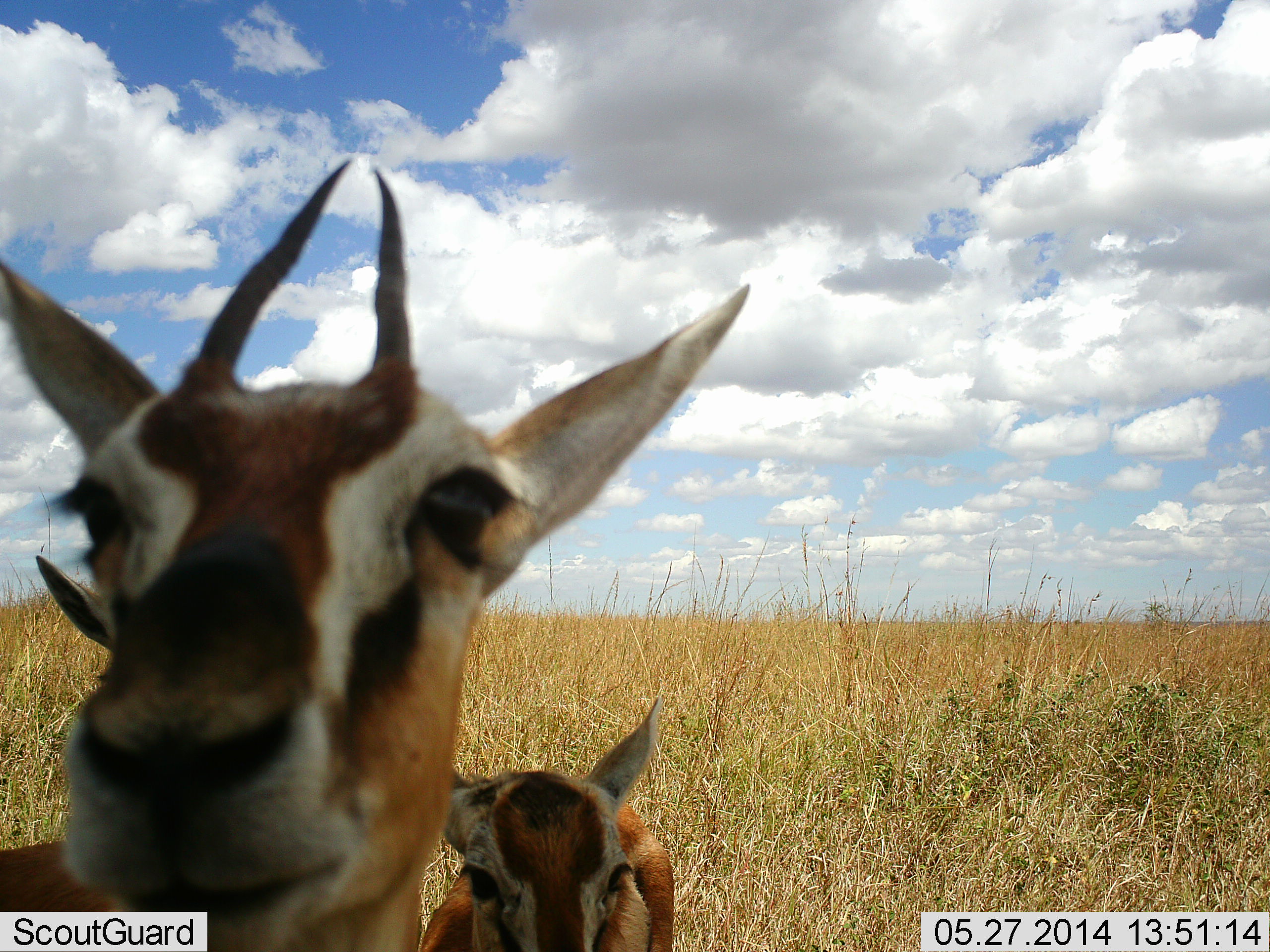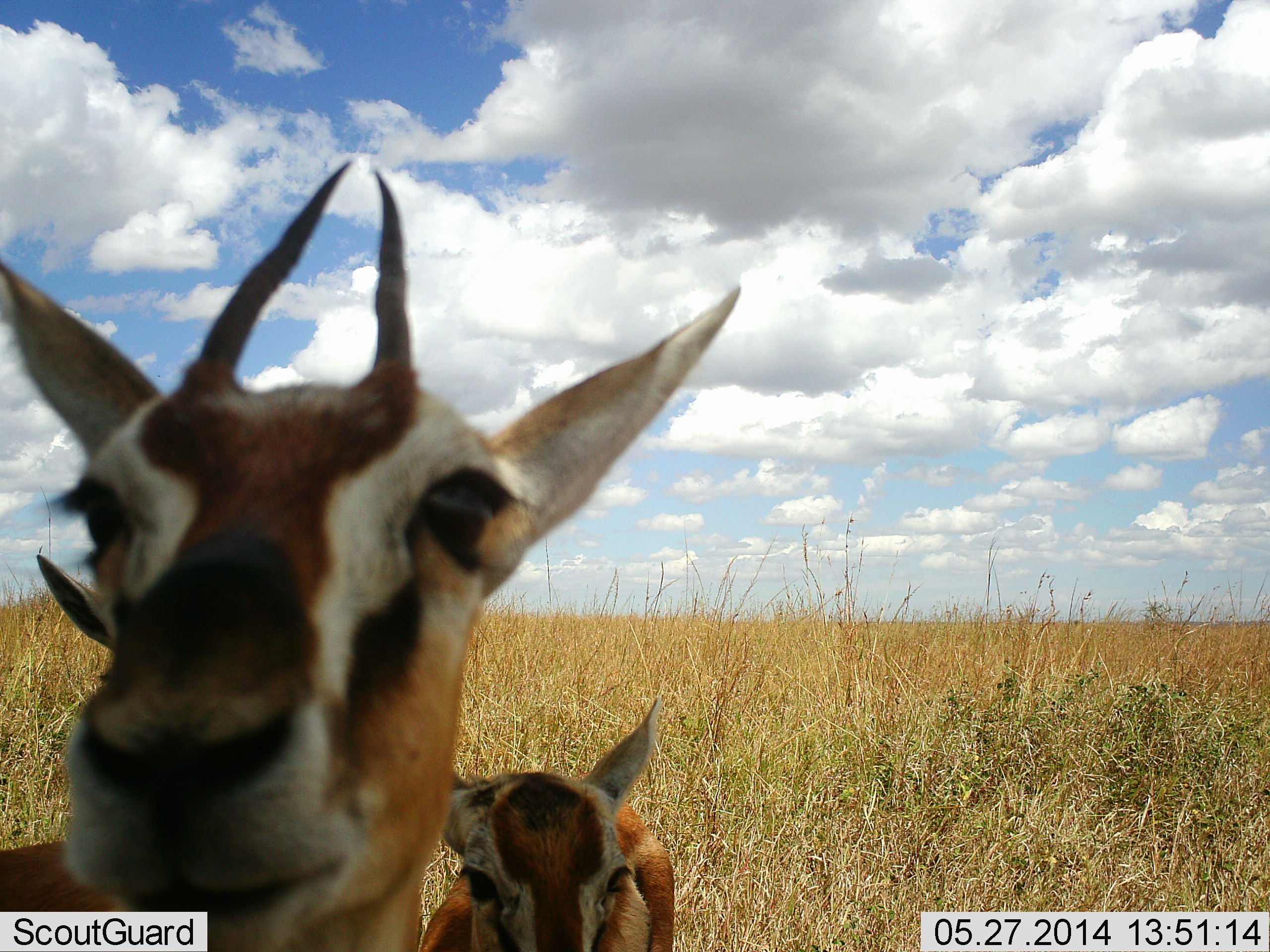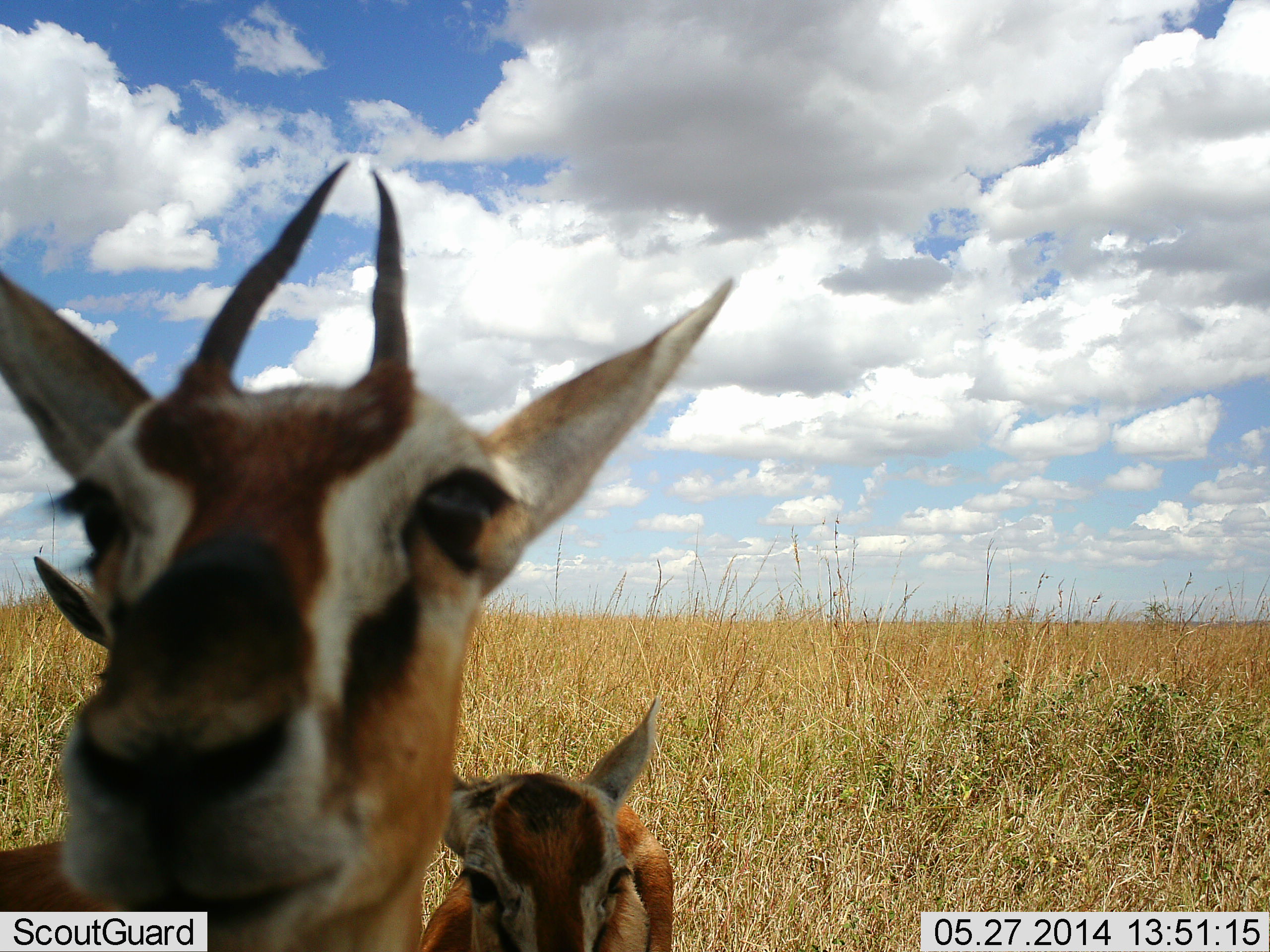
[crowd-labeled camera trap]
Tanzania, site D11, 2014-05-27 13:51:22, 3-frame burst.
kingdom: Animalia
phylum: Chordata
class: Mammalia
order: Artiodactyla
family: Bovidae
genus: Eudorcas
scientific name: Eudorcas thomsonii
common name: thomson's gazelle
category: gazellethomsons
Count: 2.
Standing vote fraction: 90%.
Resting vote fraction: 10%.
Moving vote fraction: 0%.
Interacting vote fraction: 20%.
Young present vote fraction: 50%.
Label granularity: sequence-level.